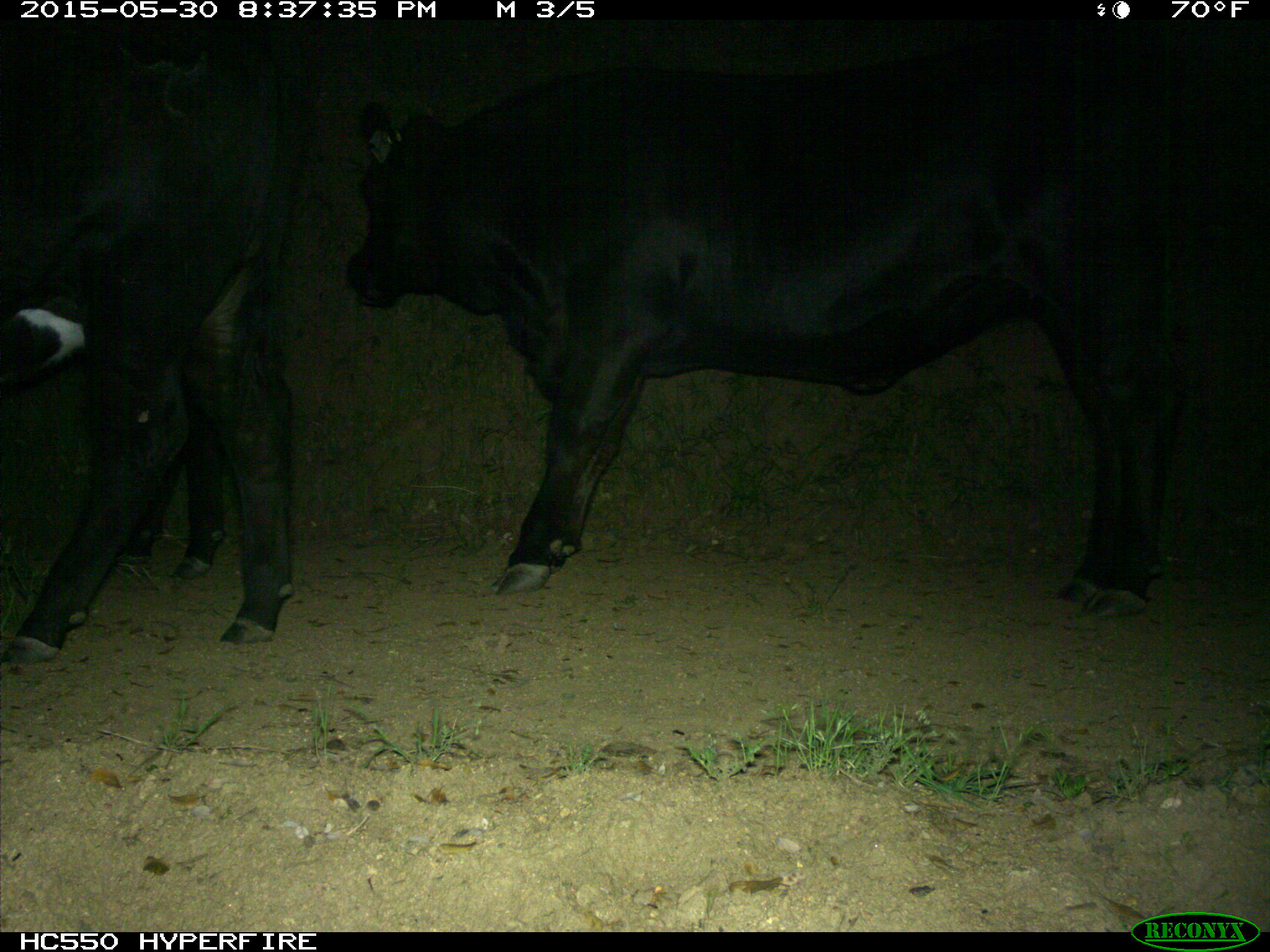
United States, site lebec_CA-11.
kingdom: Animalia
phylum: Chordata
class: Mammalia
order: Artiodactyla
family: Bovidae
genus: Bos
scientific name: Bos taurus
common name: domestic cow